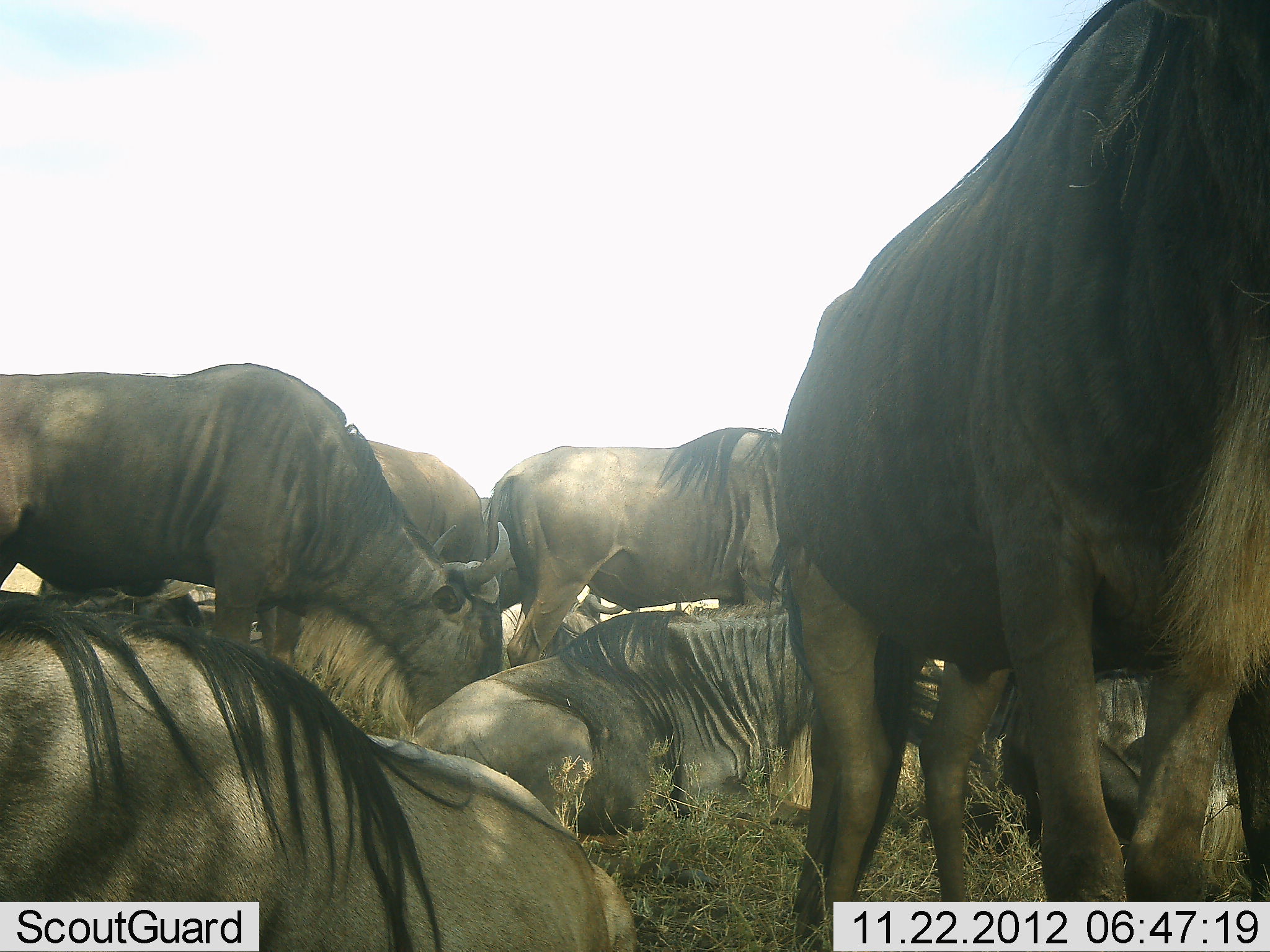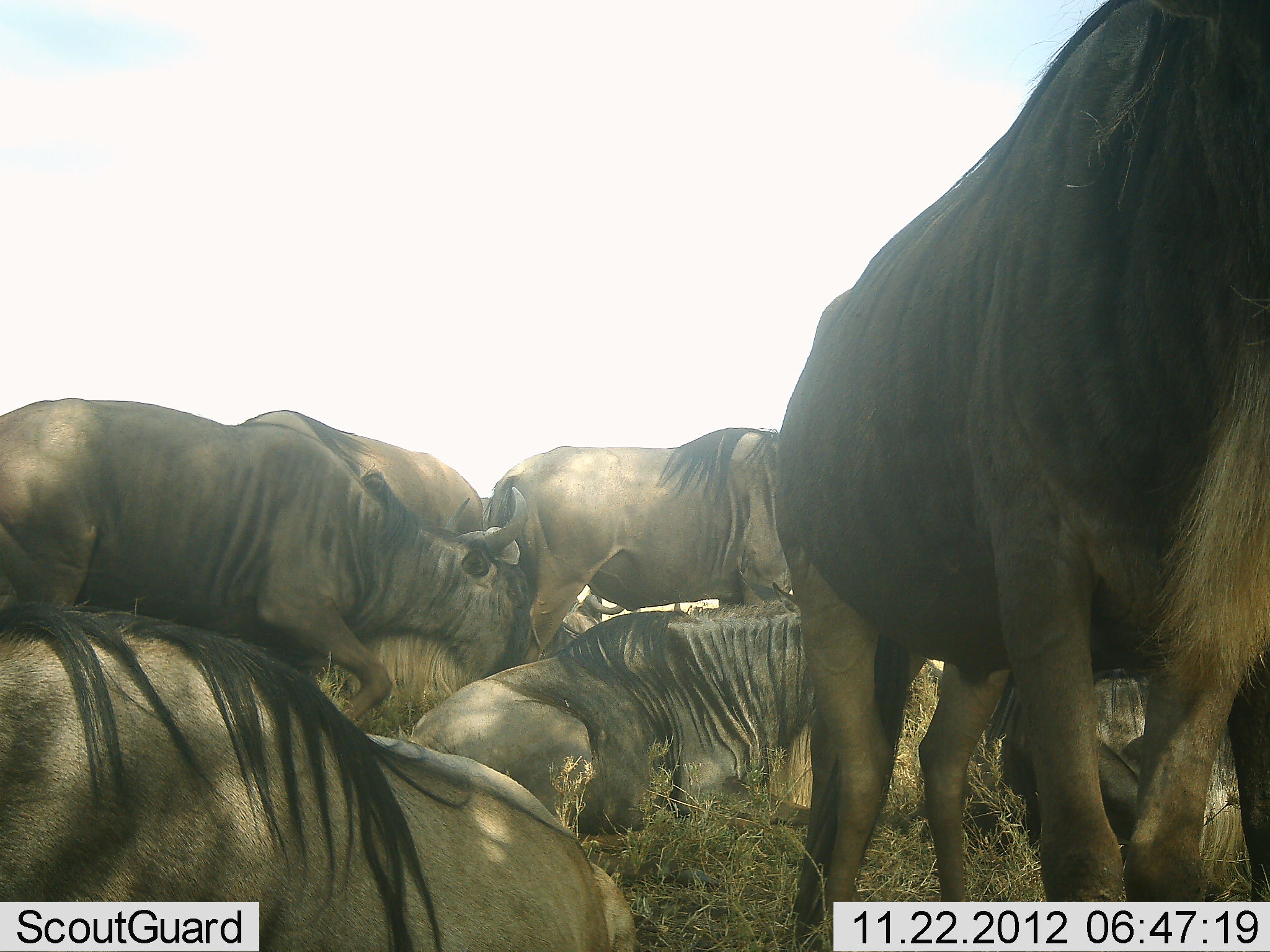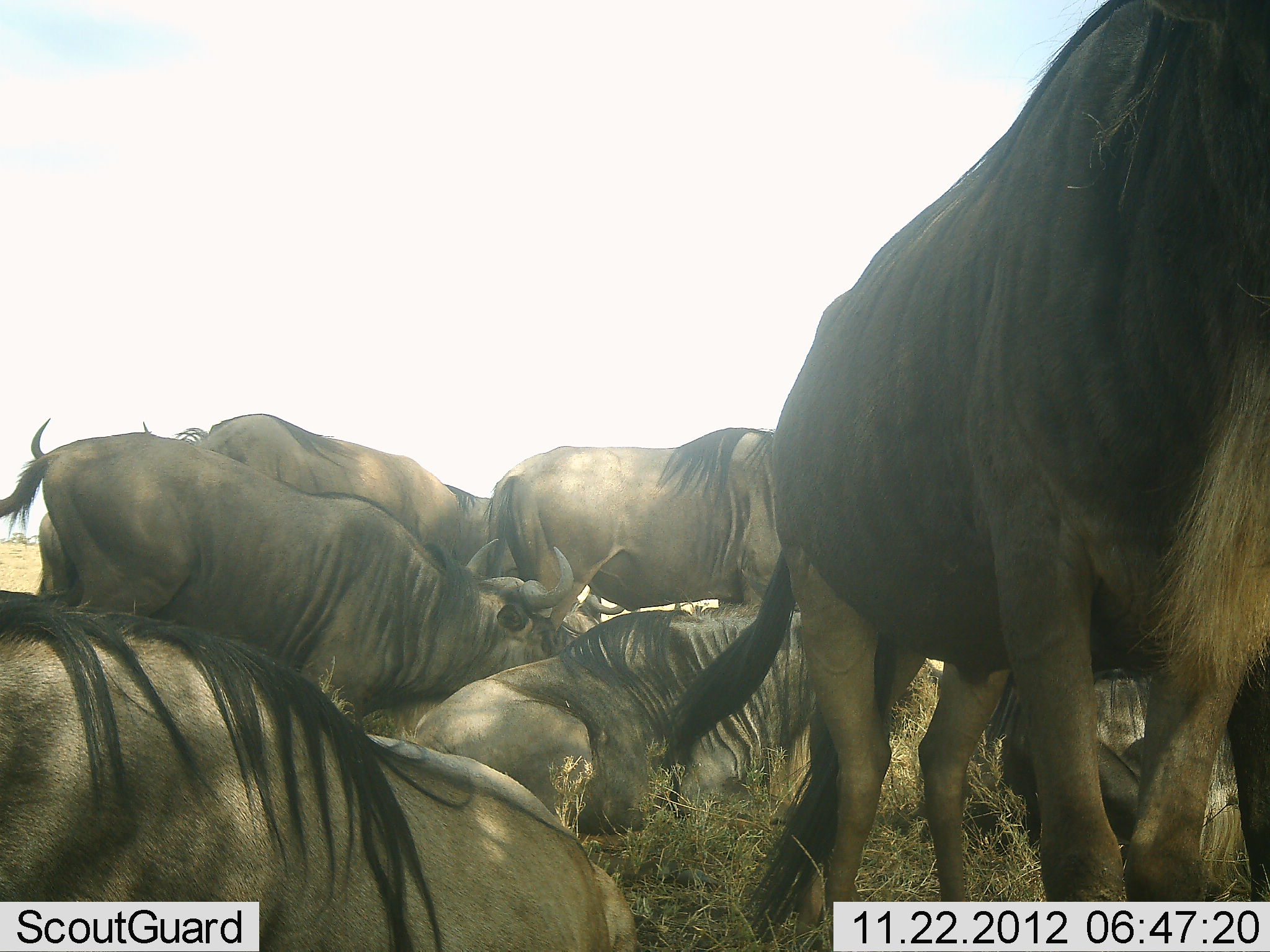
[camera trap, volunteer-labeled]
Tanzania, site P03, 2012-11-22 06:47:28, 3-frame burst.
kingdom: Animalia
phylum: Chordata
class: Mammalia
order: Artiodactyla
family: Bovidae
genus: Connochaetes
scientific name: Connochaetes taurinus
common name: blue wildebeest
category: wildebeest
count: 7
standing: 90%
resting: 100%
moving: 0%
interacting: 20%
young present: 0%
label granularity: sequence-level